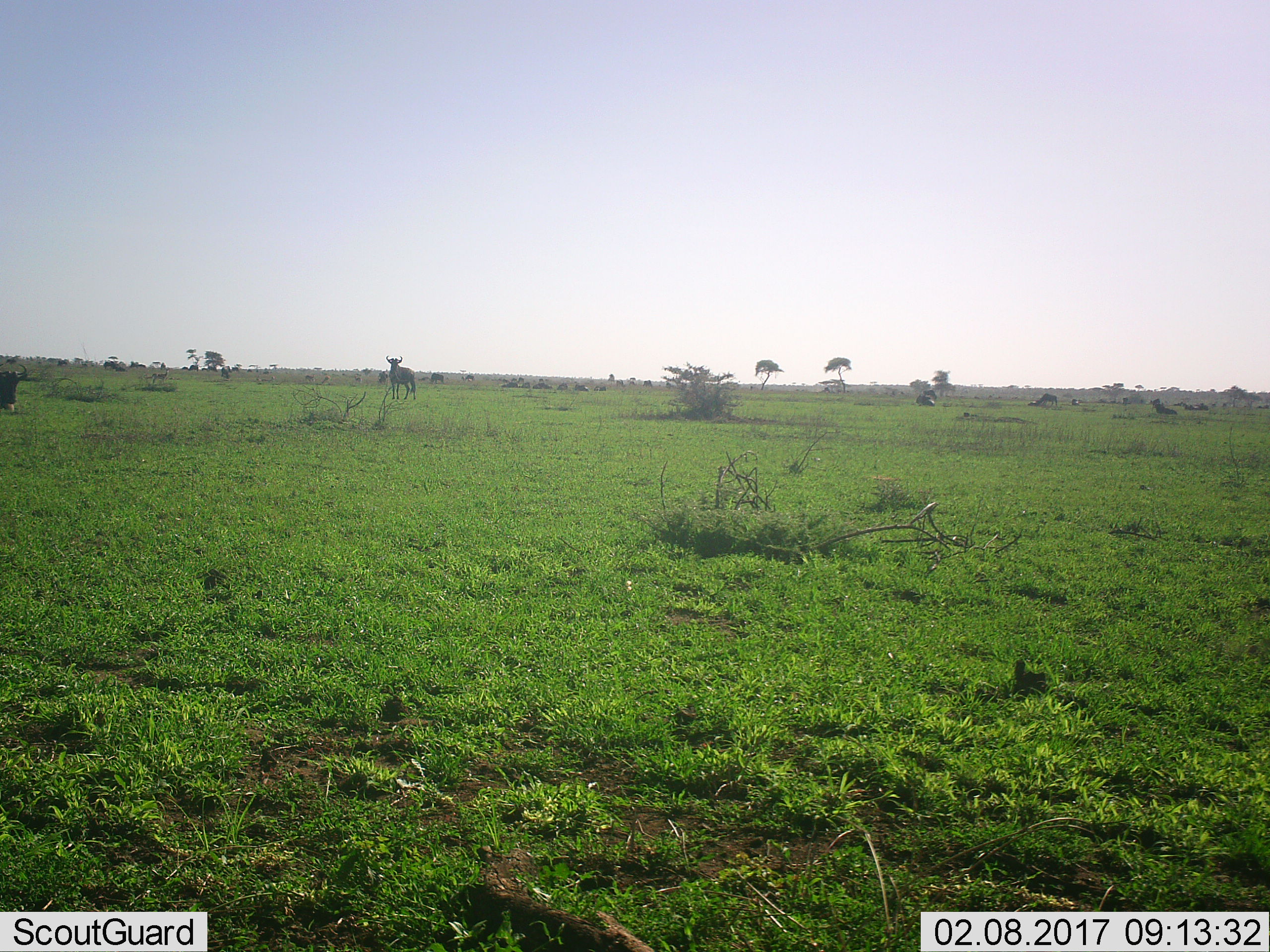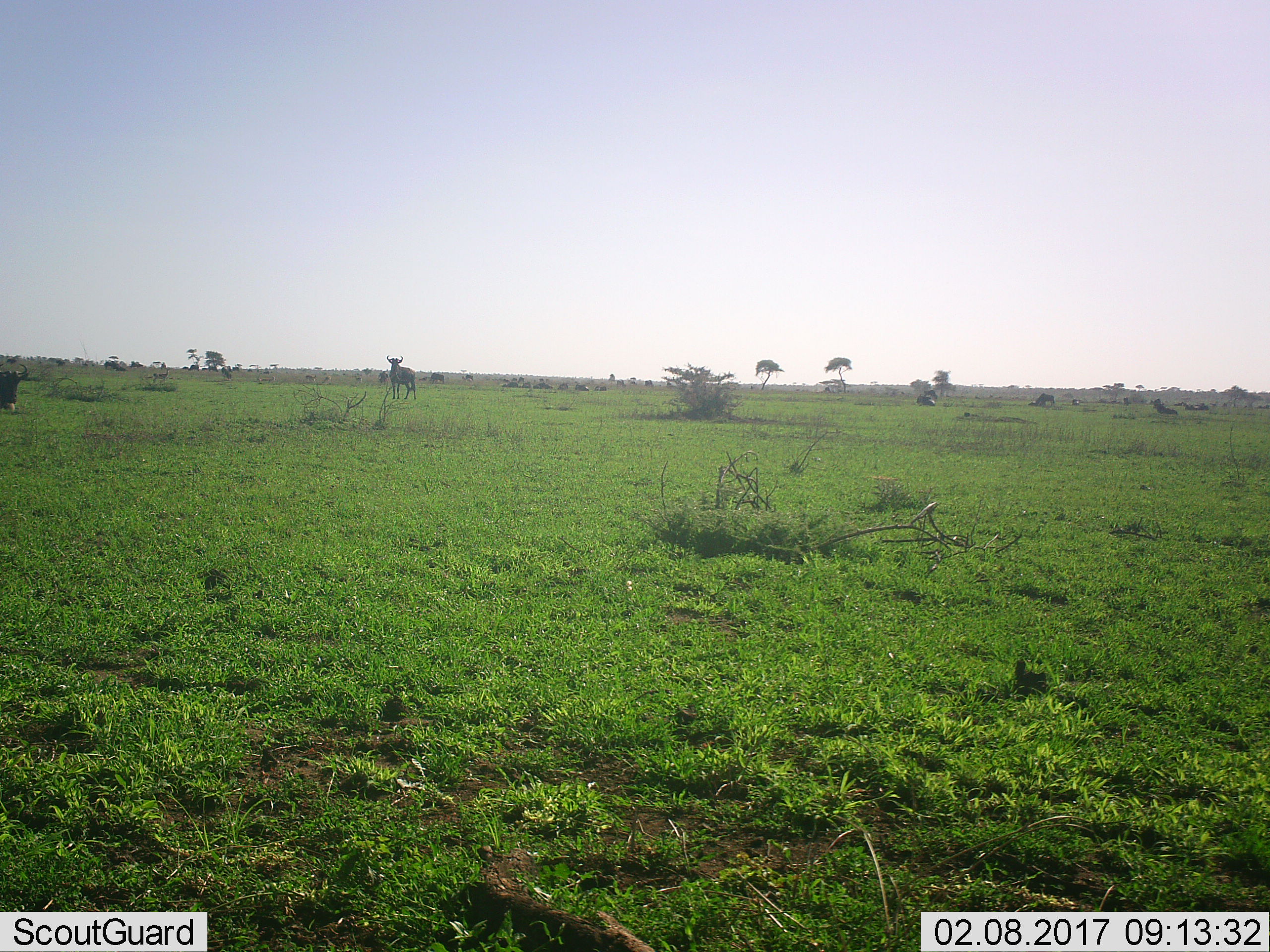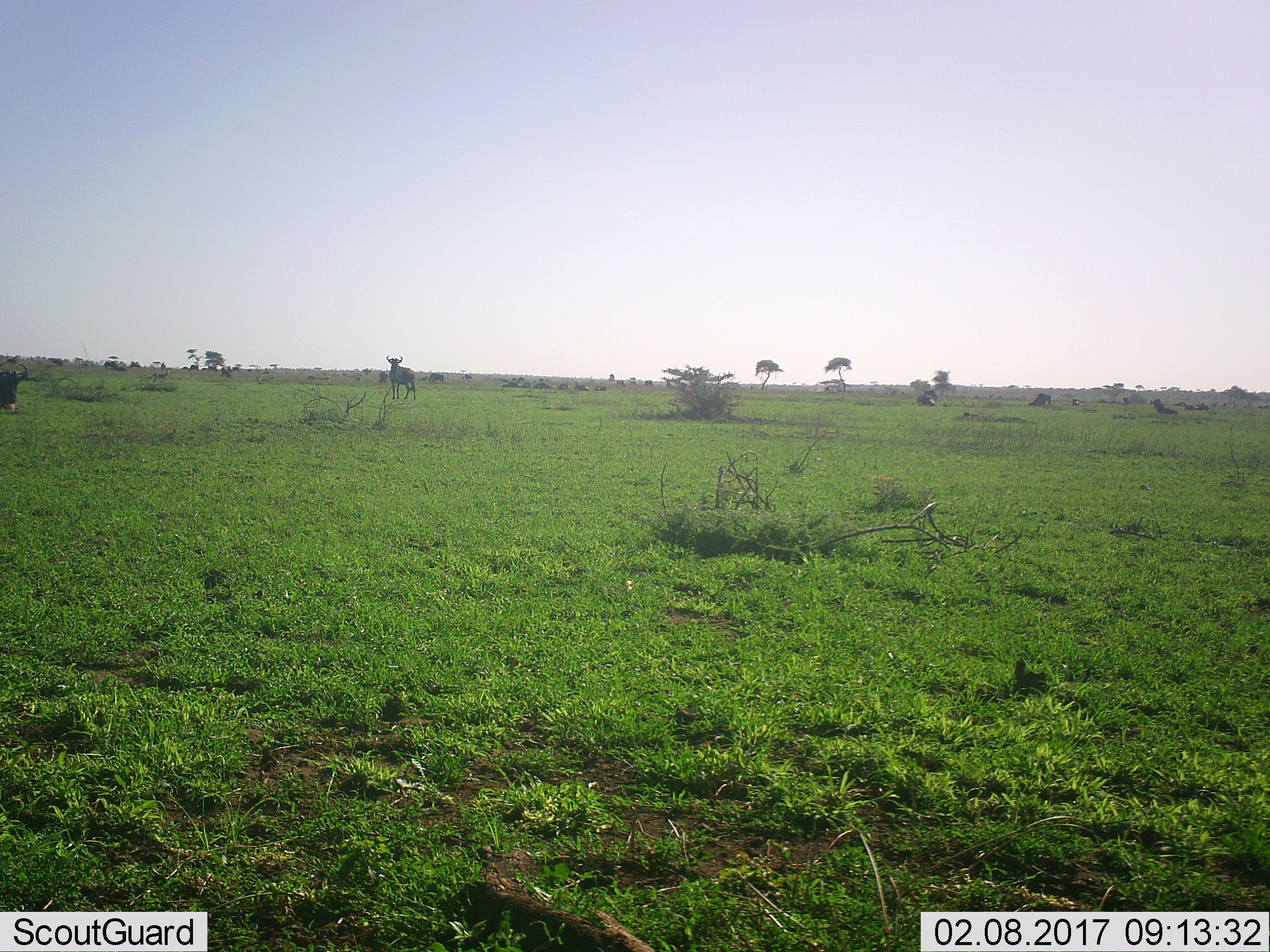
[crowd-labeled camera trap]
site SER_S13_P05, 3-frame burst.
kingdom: Animalia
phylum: Chordata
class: Mammalia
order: Artiodactyla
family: Bovidae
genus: Connochaetes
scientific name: Connochaetes taurinus taurinus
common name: blue wildebeest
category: wildebeestblue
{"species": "wildebeestblue (blue wildebeest) (Connochaetes taurinus taurinus)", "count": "11-50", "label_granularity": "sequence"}